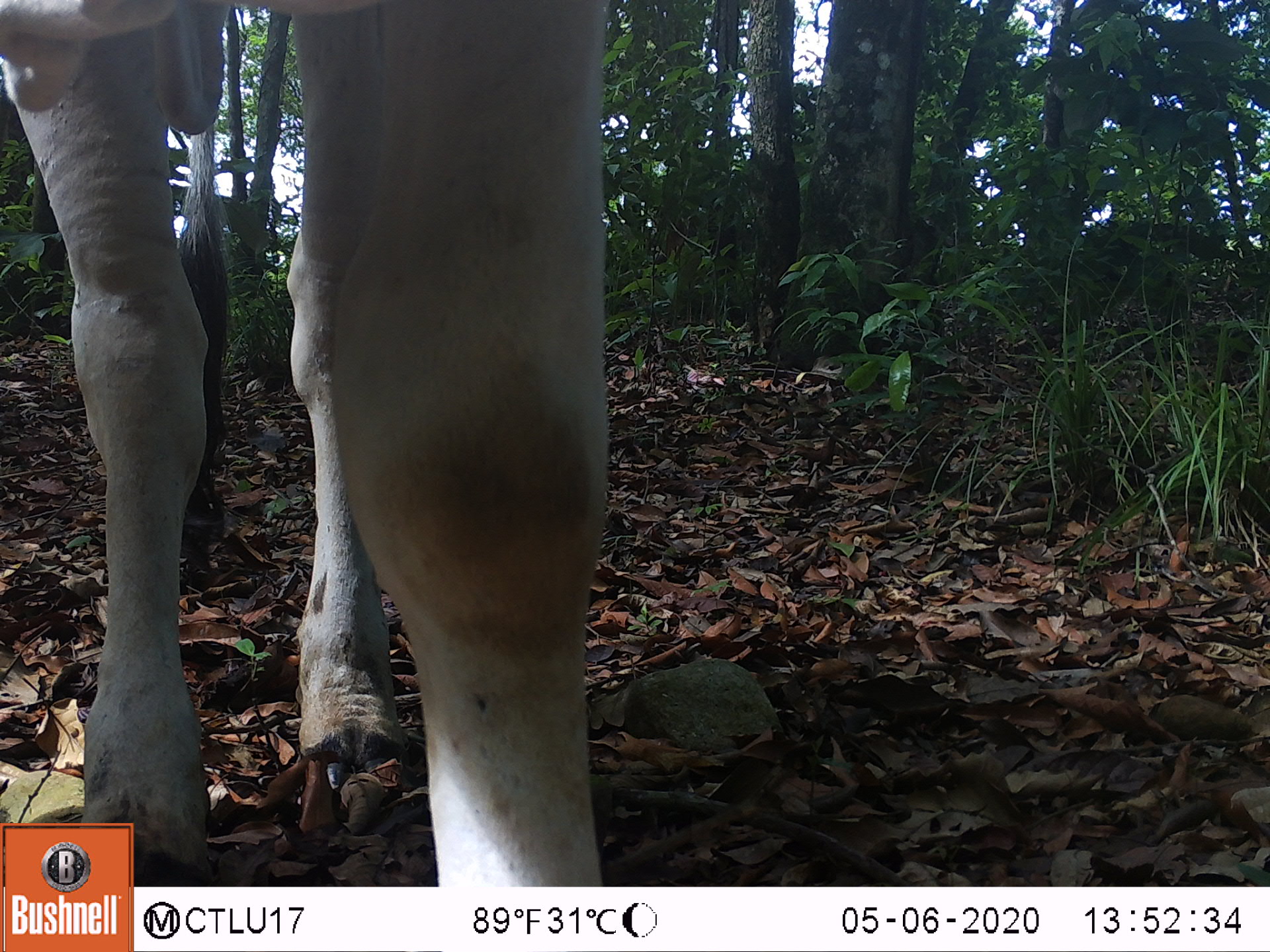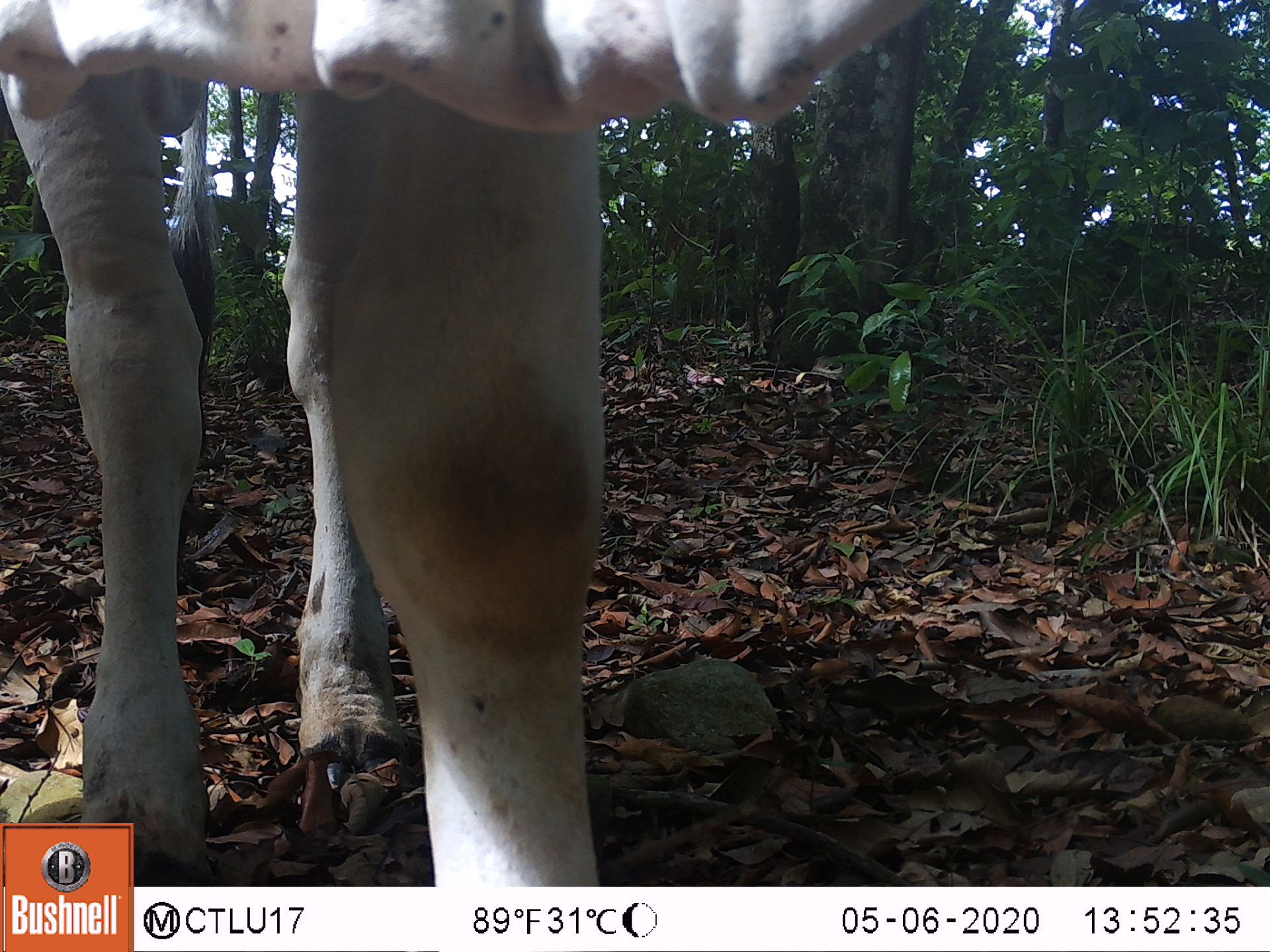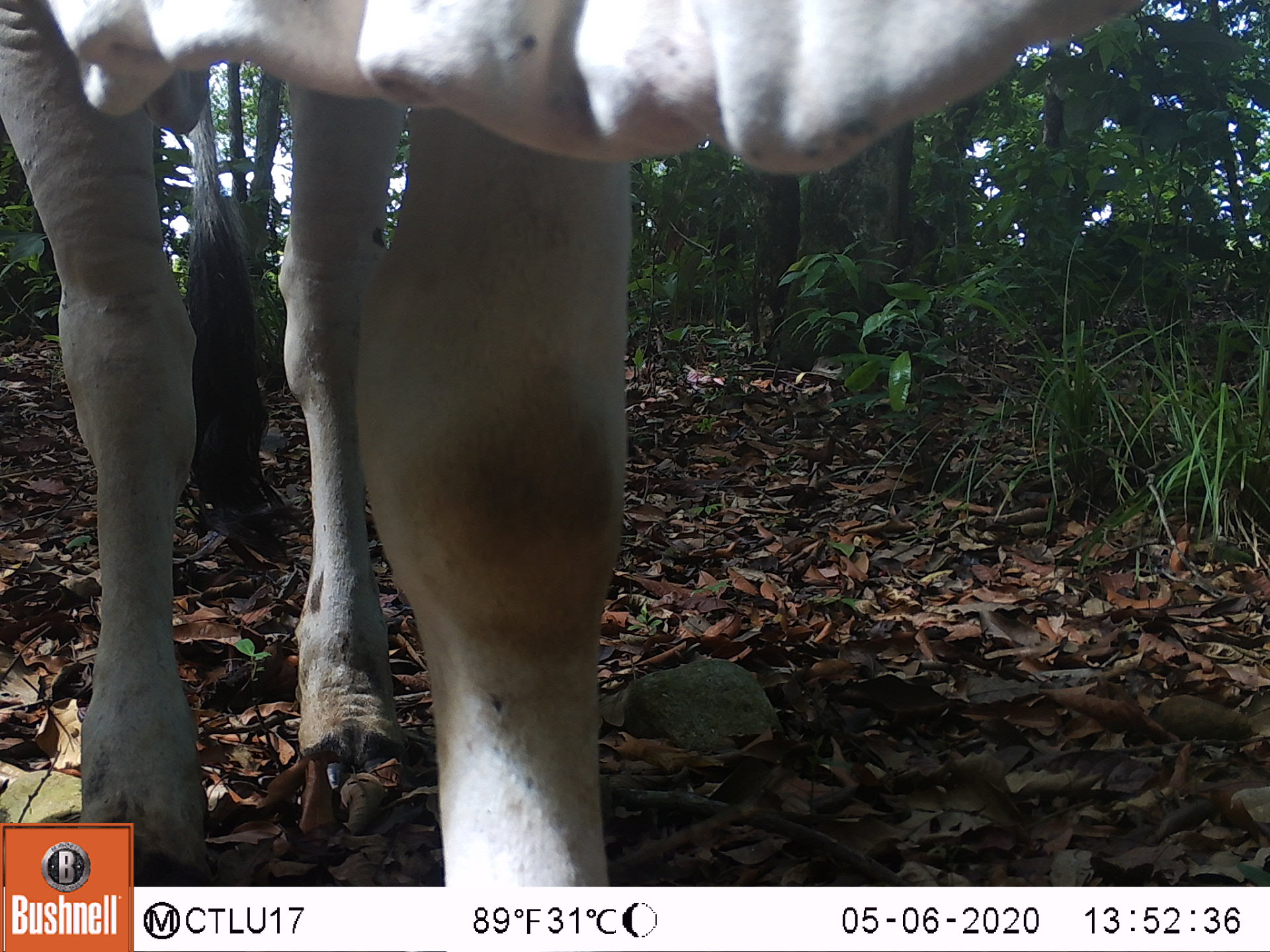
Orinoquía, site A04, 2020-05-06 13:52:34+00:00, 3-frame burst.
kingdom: Animalia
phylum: Chordata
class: Mammalia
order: Artiodactyla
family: Bovidae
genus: Bos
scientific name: Bos taurus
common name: cow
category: cattle